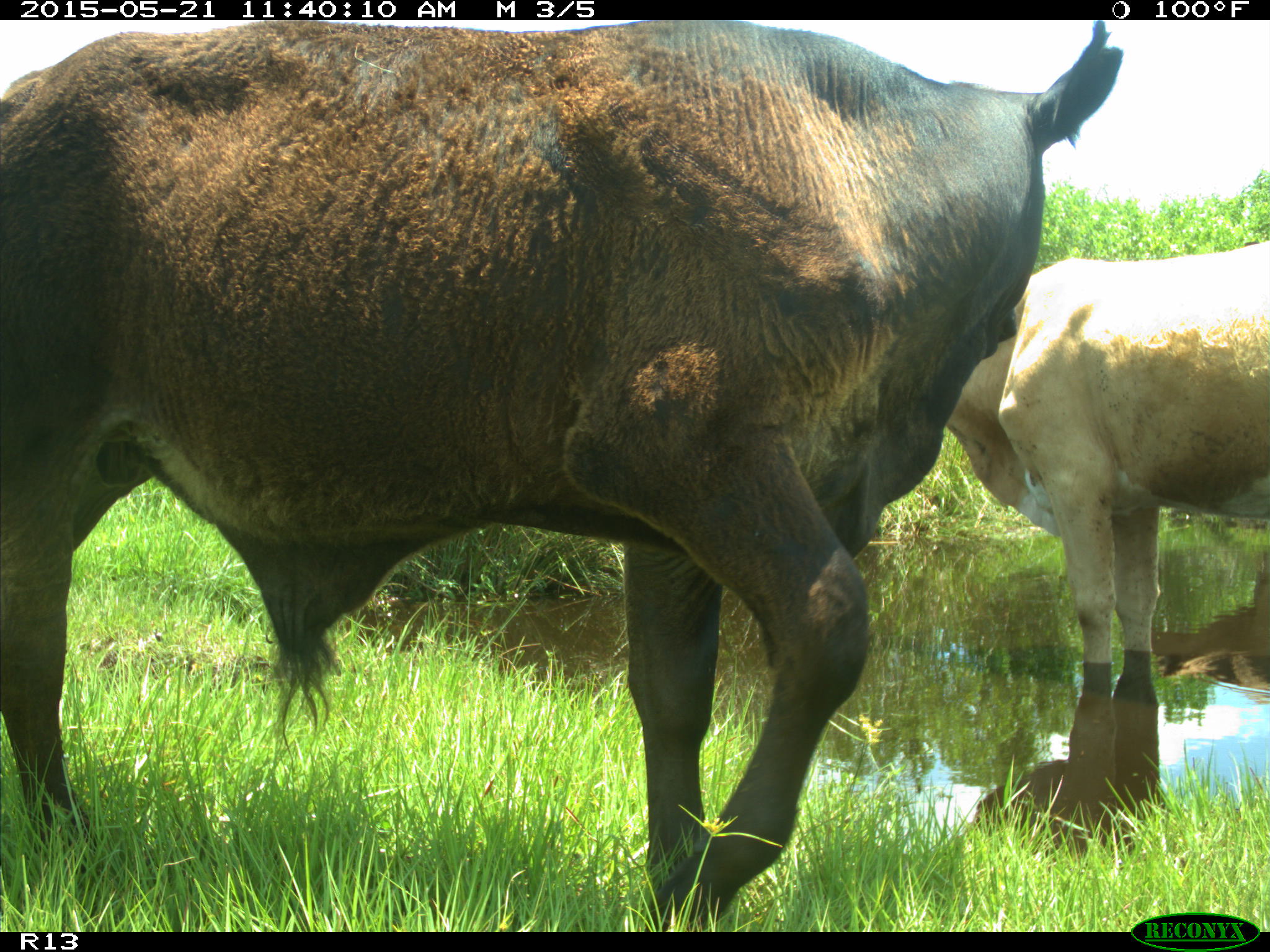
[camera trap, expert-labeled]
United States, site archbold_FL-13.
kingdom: Animalia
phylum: Chordata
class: Mammalia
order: Artiodactyla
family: Bovidae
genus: Bos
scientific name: Bos taurus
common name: domestic cow